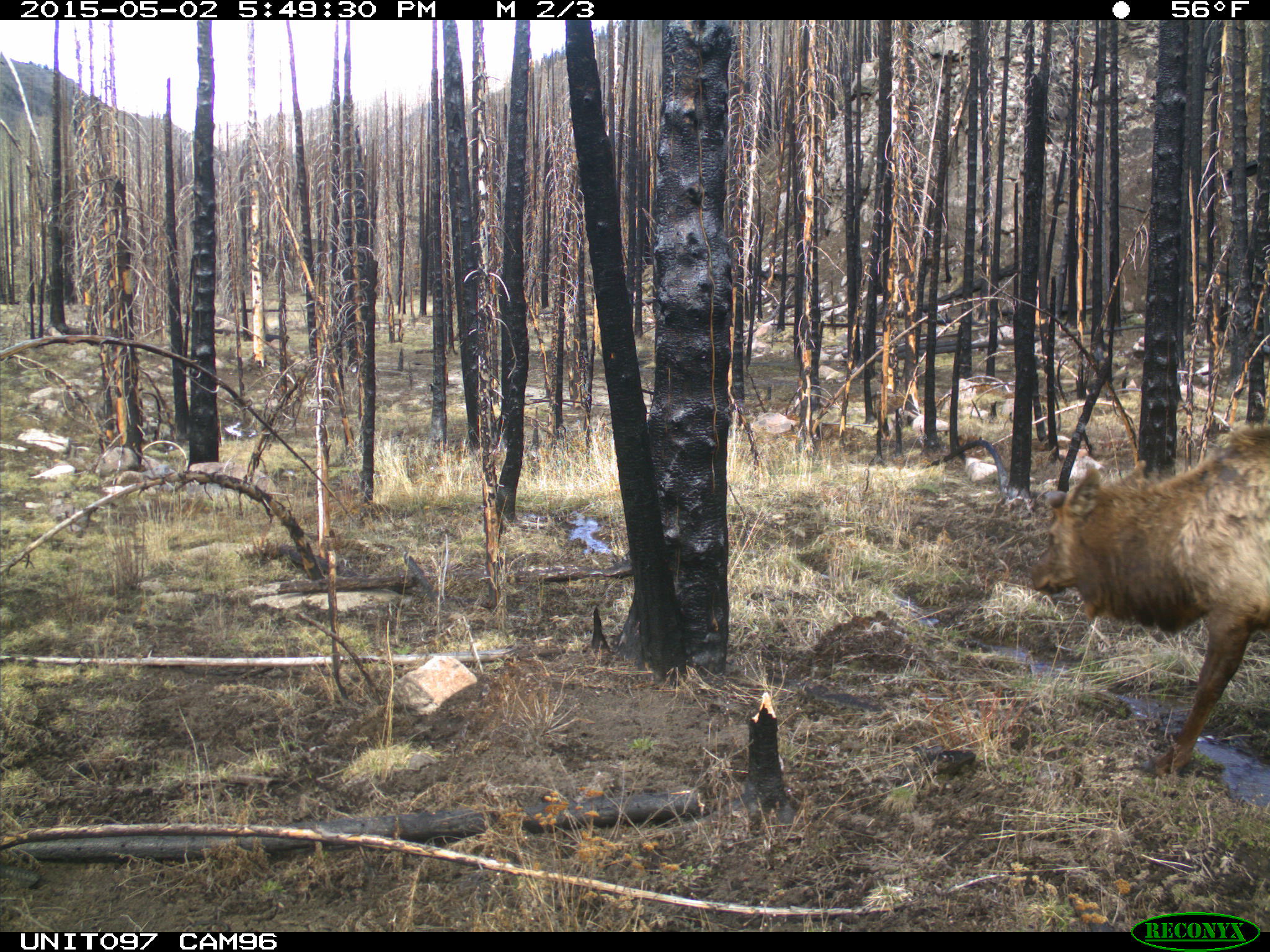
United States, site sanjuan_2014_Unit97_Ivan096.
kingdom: Animalia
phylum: Chordata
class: Mammalia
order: Artiodactyla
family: Cervidae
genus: Cervus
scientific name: Cervus elaphus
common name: red deer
Cervus elaphus (red deer).